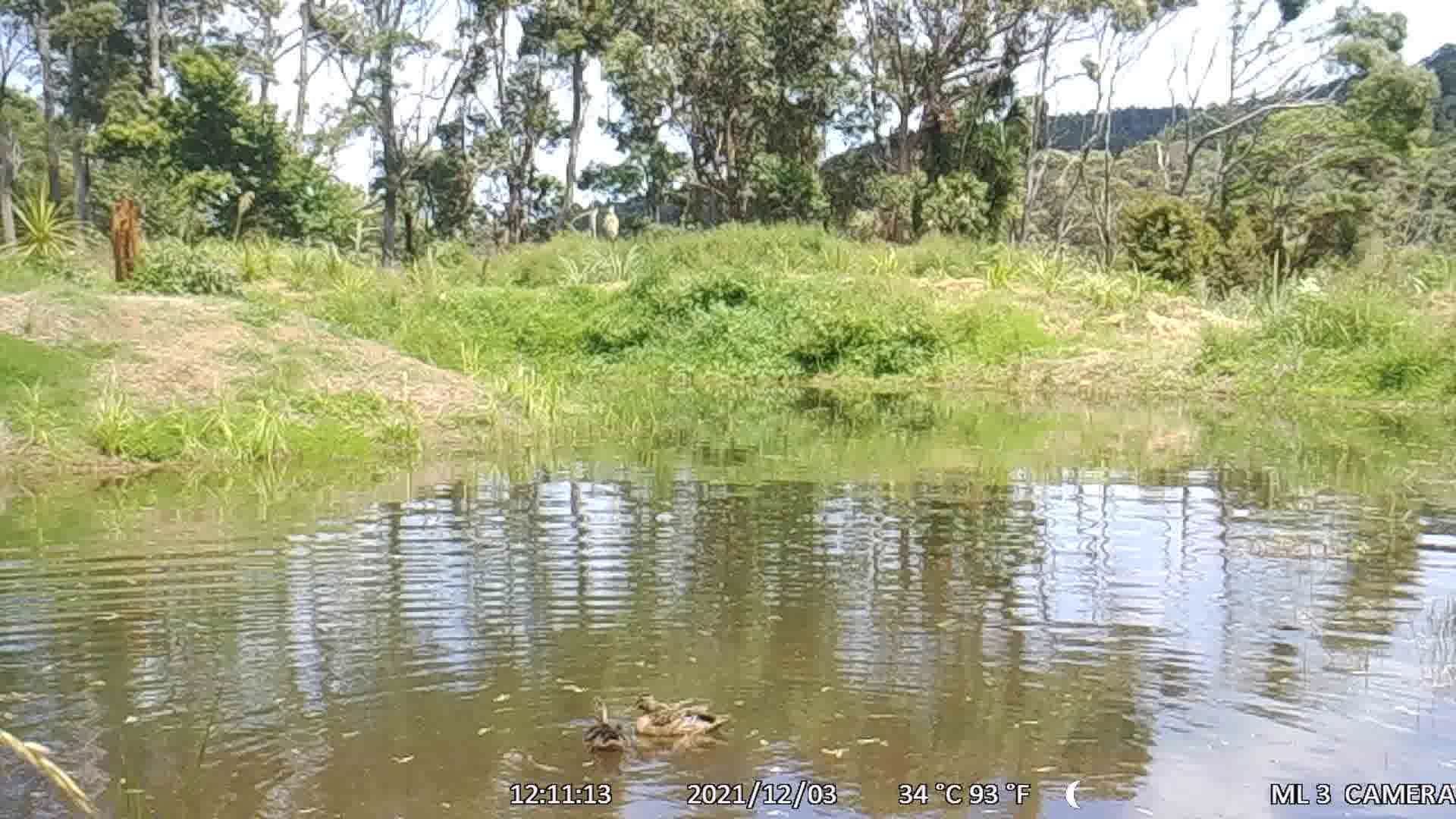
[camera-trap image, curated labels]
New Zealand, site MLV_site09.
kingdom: Animalia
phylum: Chordata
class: Aves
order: Anseriformes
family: Anatidae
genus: Anas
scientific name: Anas platyrhynchos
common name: mallard